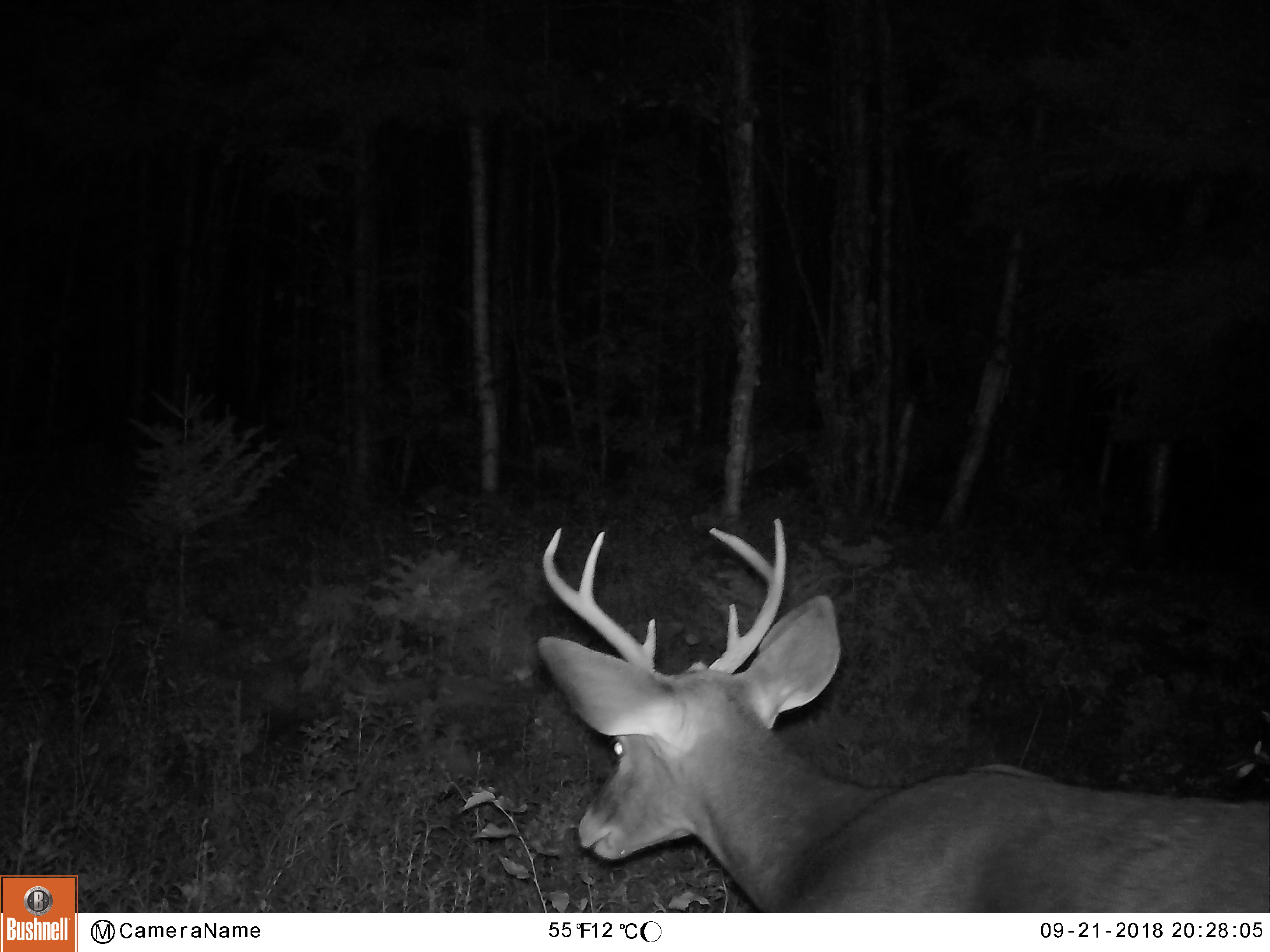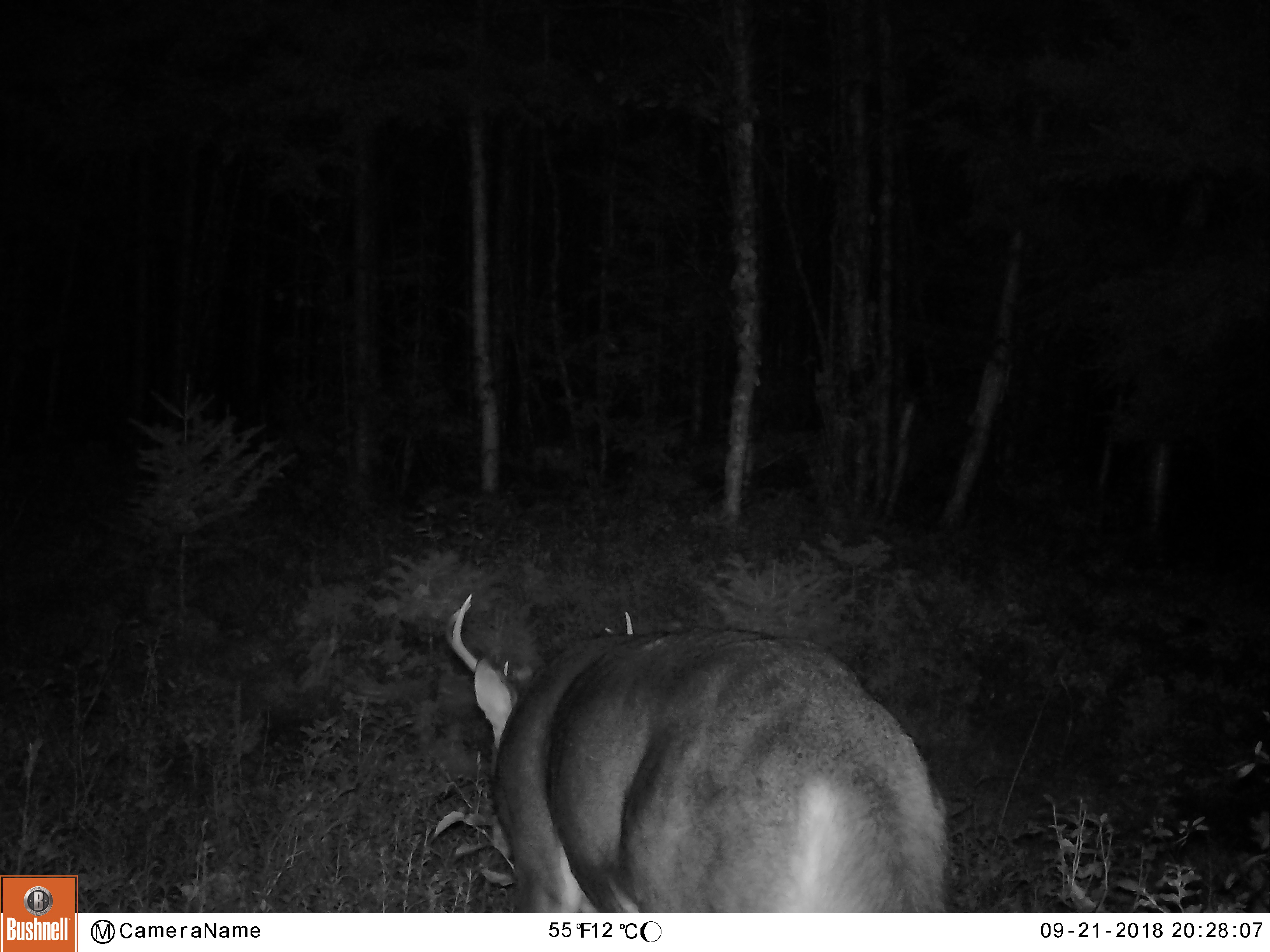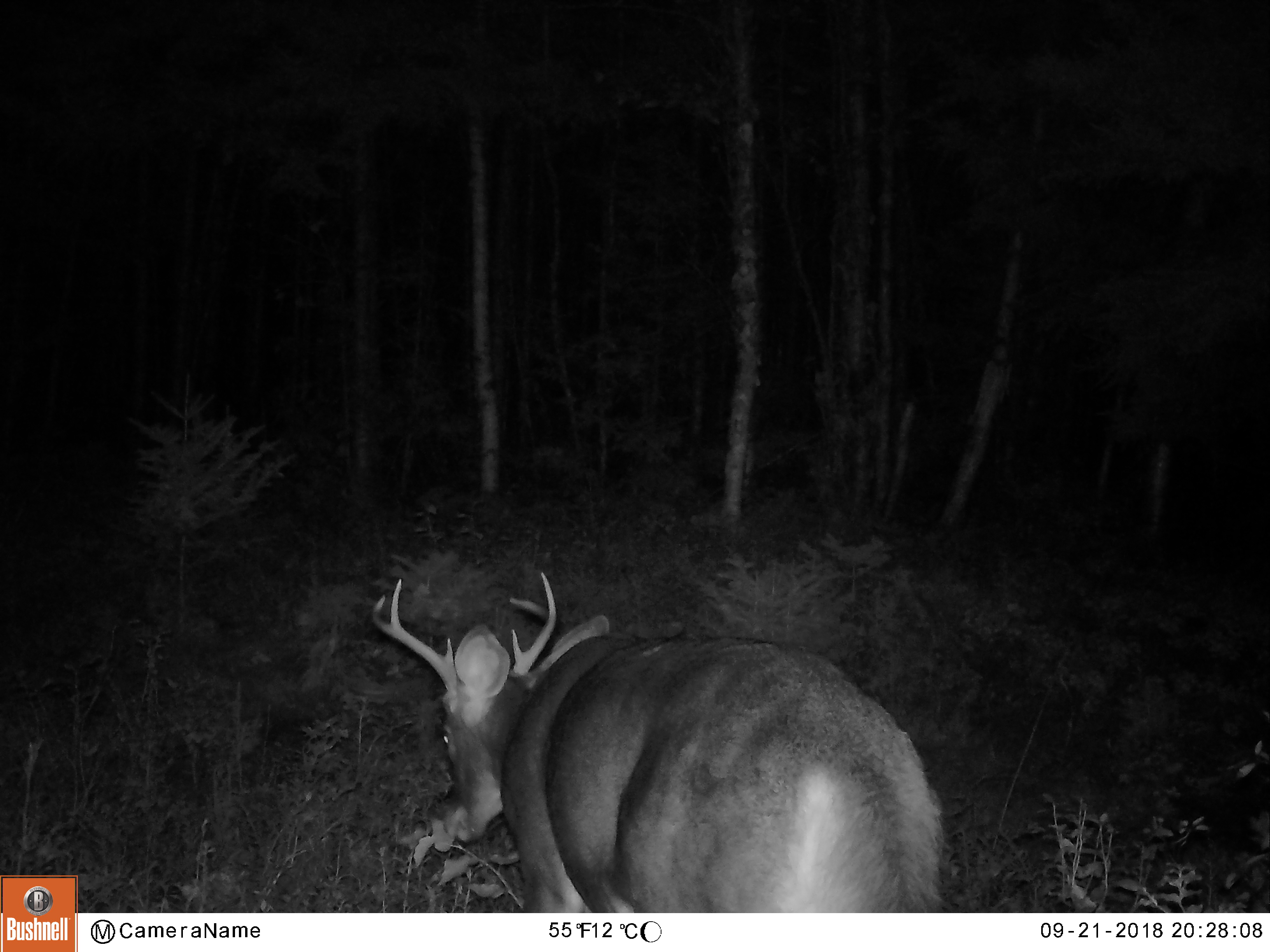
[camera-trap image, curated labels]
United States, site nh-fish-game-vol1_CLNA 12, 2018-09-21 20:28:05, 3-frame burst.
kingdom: Animalia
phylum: Chordata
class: Mammalia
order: Artiodactyla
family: Cervidae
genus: Odocoileus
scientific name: Odocoileus virginianus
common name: white-tailed deer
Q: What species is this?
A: White-tailed deer (Odocoileus virginianus).